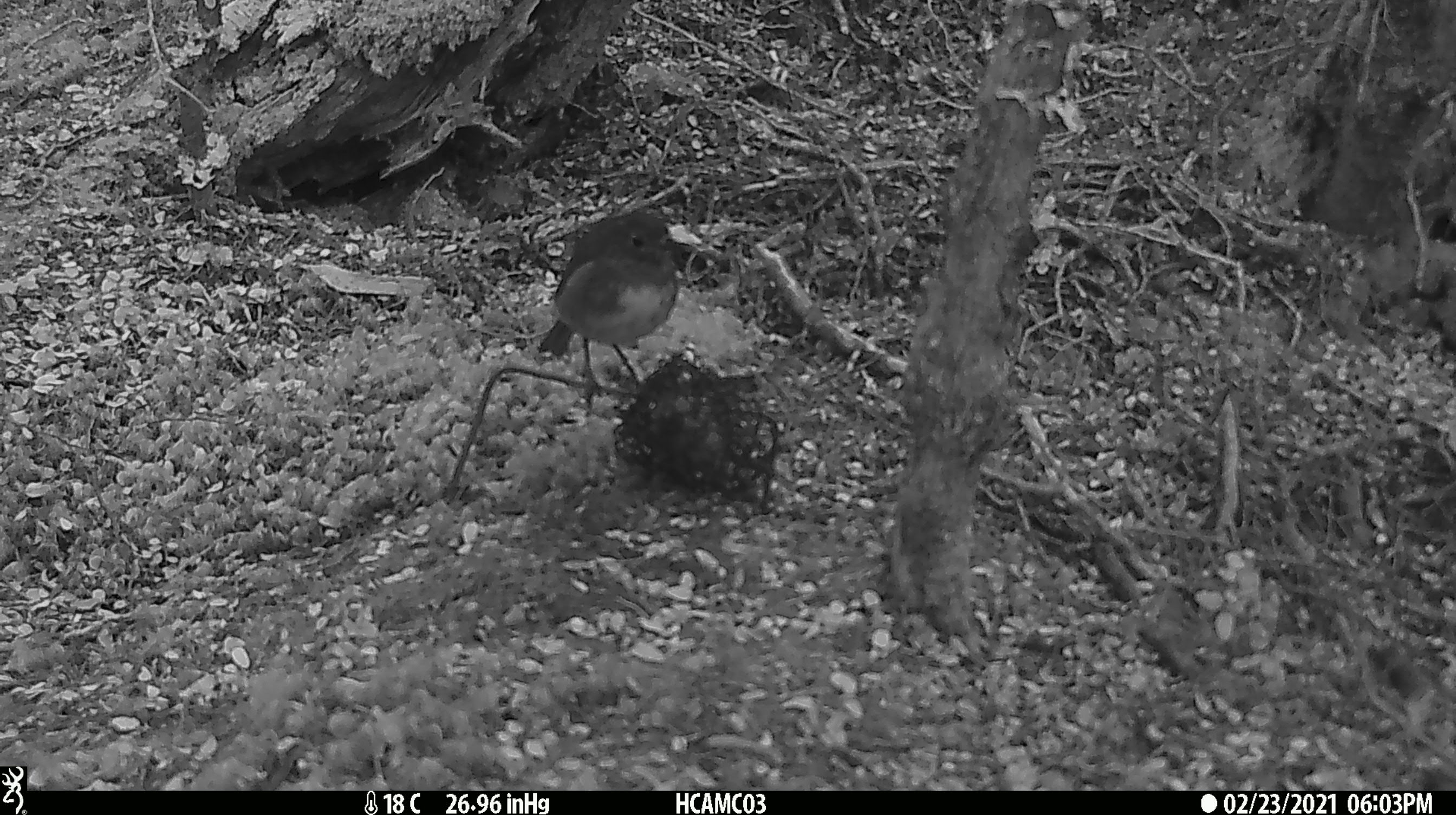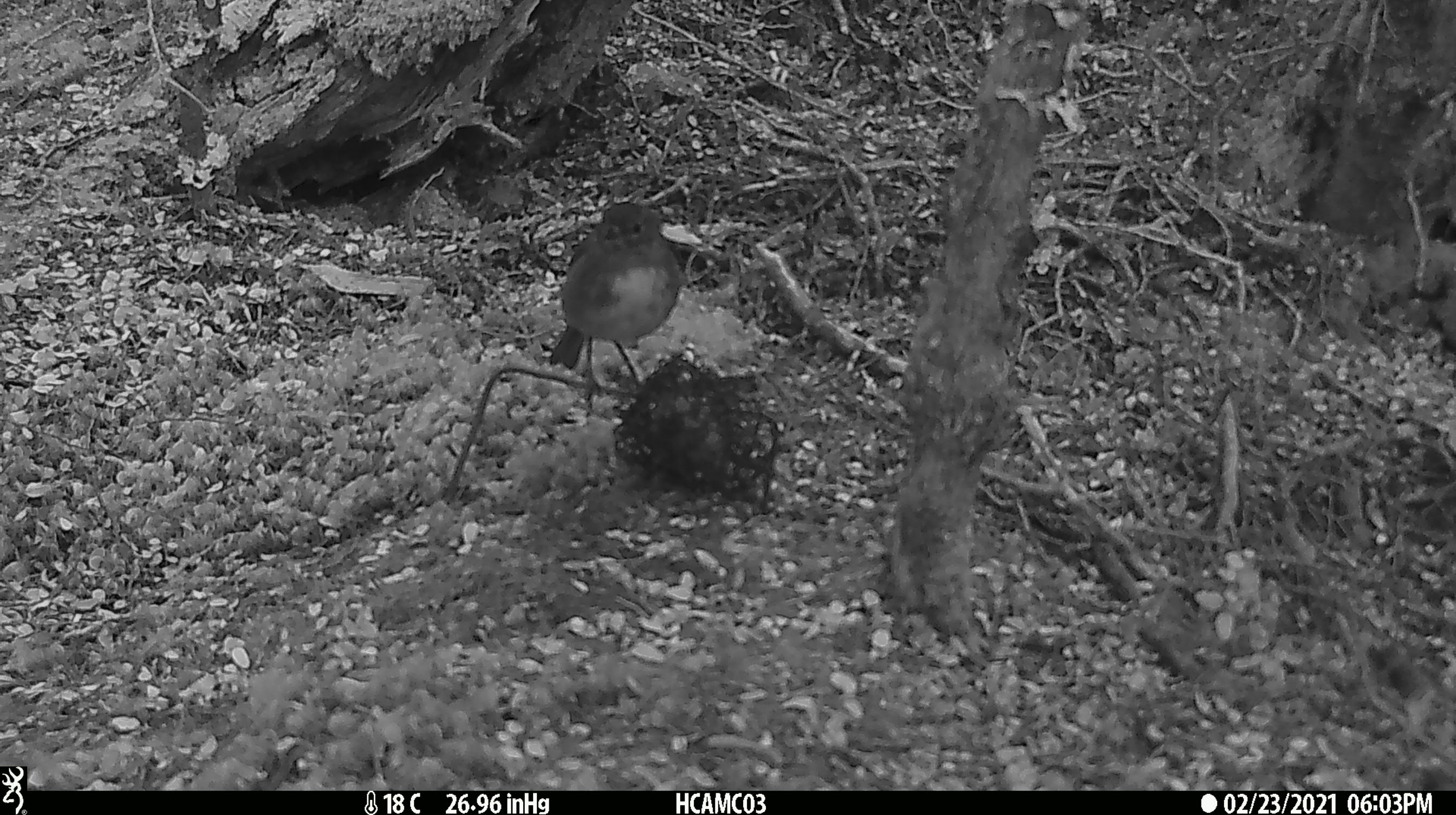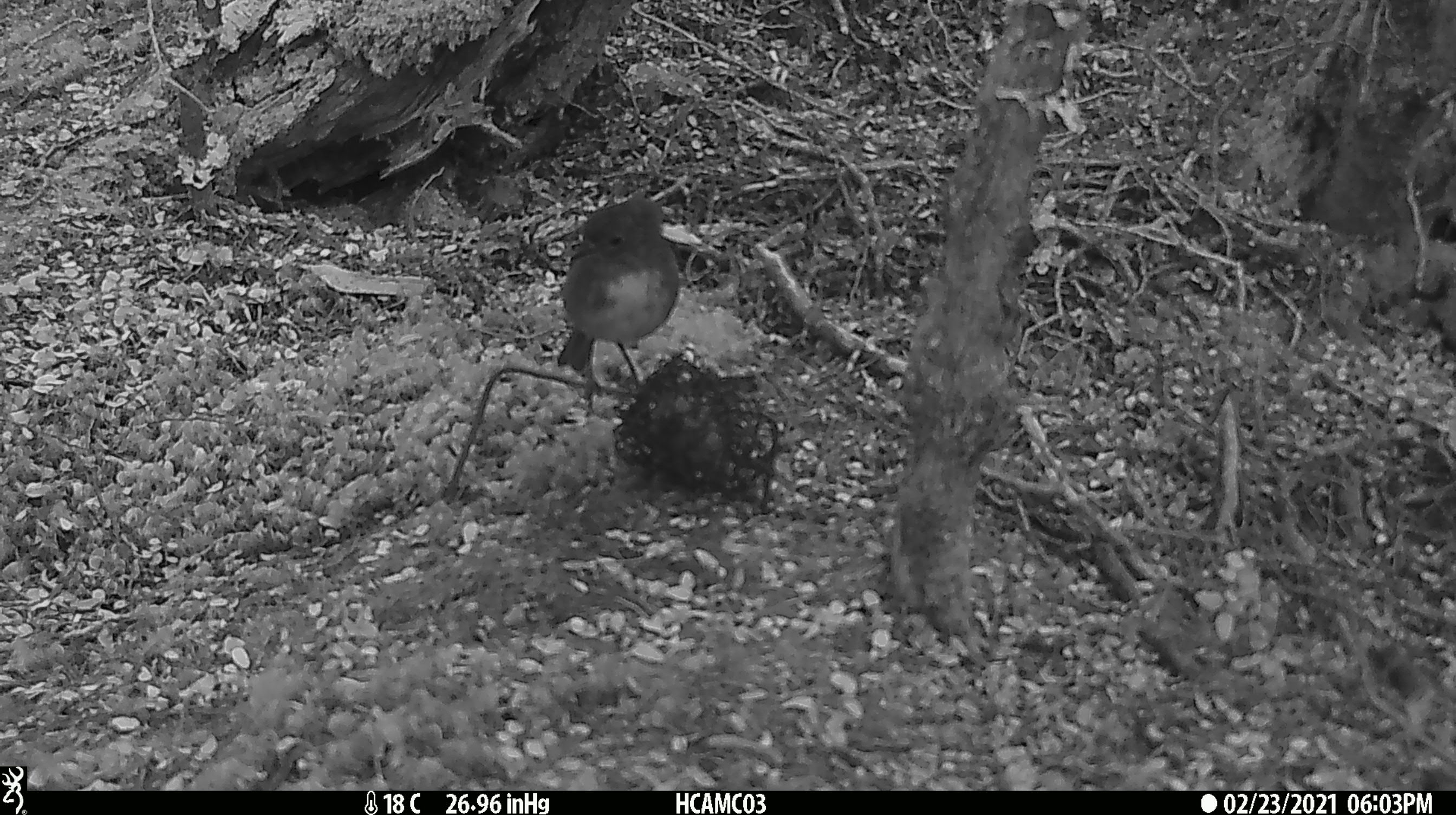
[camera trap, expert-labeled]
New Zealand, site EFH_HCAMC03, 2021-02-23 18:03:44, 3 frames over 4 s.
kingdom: Animalia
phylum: Chordata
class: Aves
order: Passeriformes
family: Petroicidae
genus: Petroica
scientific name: Petroica australis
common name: new zealand robin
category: robin